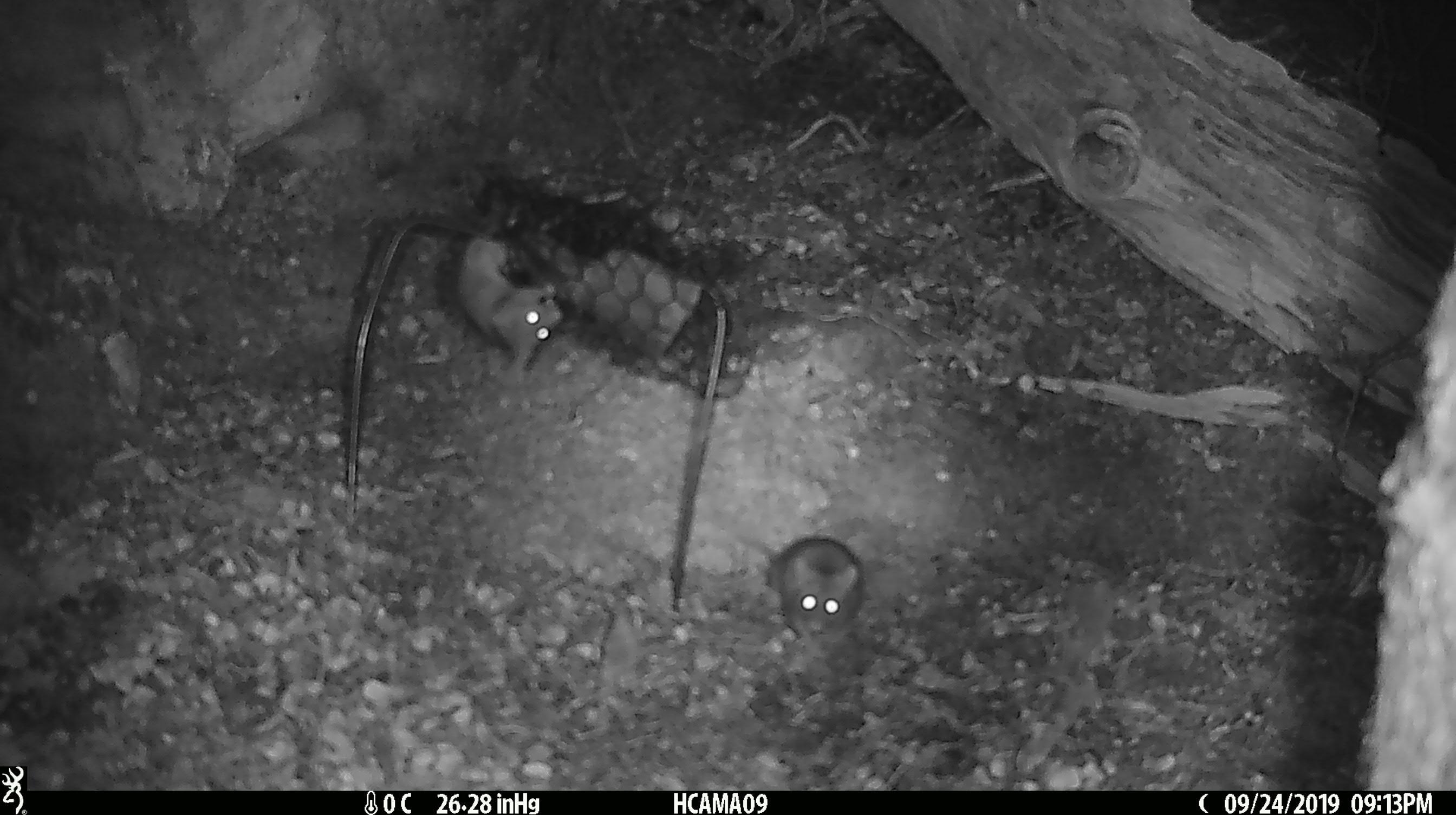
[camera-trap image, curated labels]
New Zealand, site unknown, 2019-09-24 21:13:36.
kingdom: Animalia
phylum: Chordata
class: Mammalia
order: Rodentia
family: Muridae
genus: Mus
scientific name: Mus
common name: mouse